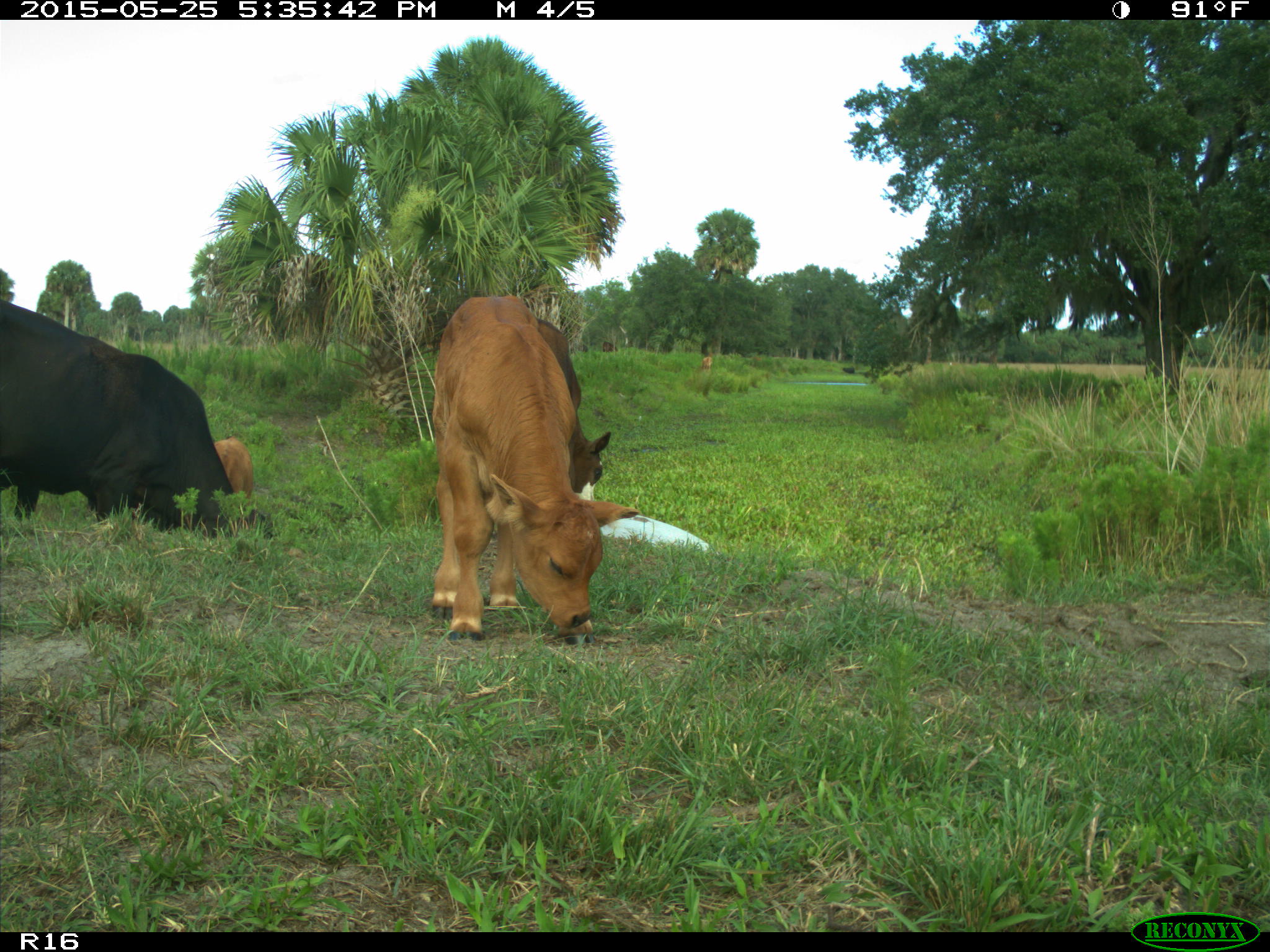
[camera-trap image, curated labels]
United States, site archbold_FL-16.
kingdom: Animalia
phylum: Chordata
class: Mammalia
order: Artiodactyla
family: Bovidae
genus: Bos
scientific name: Bos taurus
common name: domestic cow